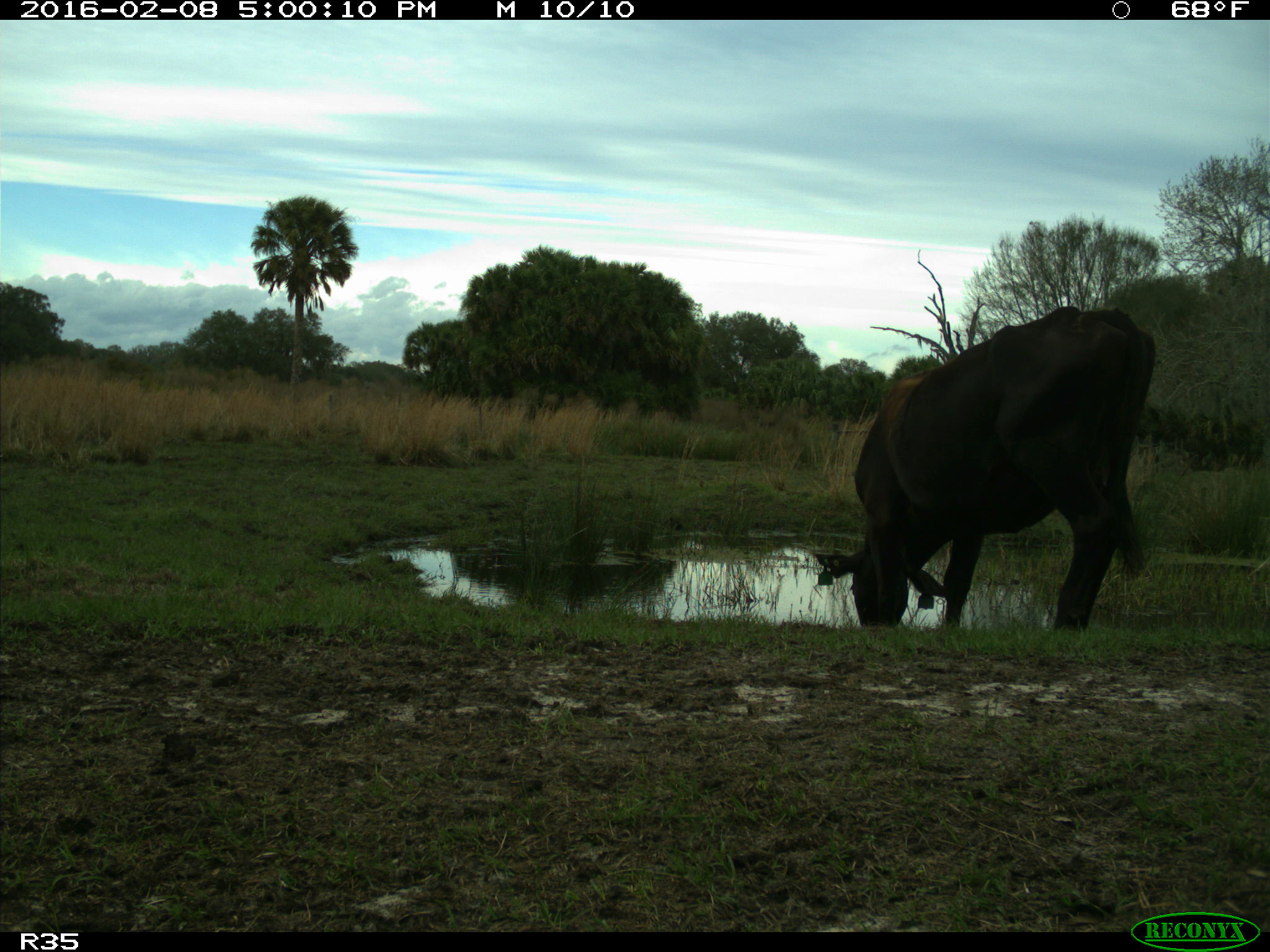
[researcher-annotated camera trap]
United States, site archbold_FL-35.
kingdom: Animalia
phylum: Chordata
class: Mammalia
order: Artiodactyla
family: Bovidae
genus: Bos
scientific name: Bos taurus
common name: domestic cow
Bos taurus (domestic cow).